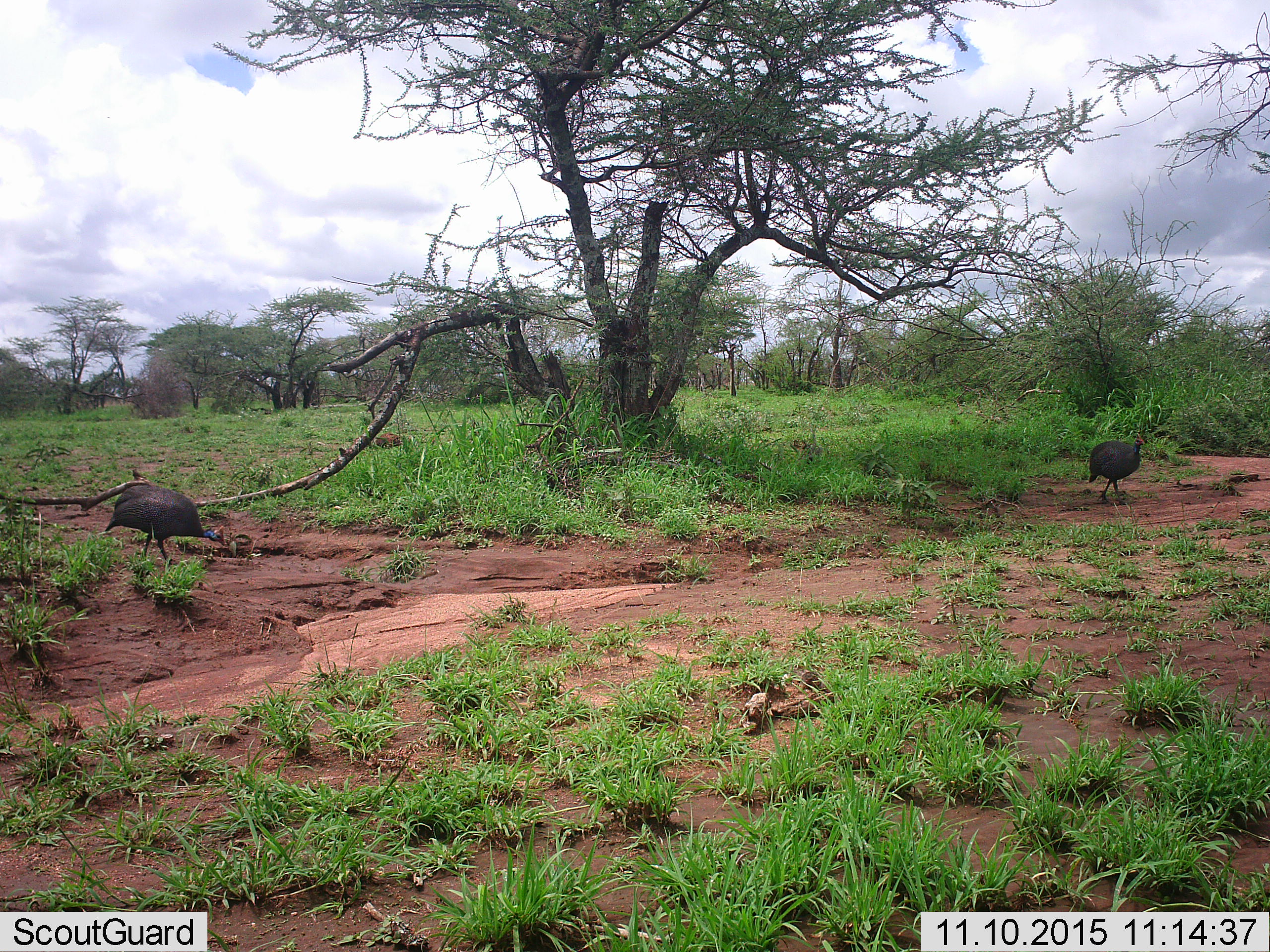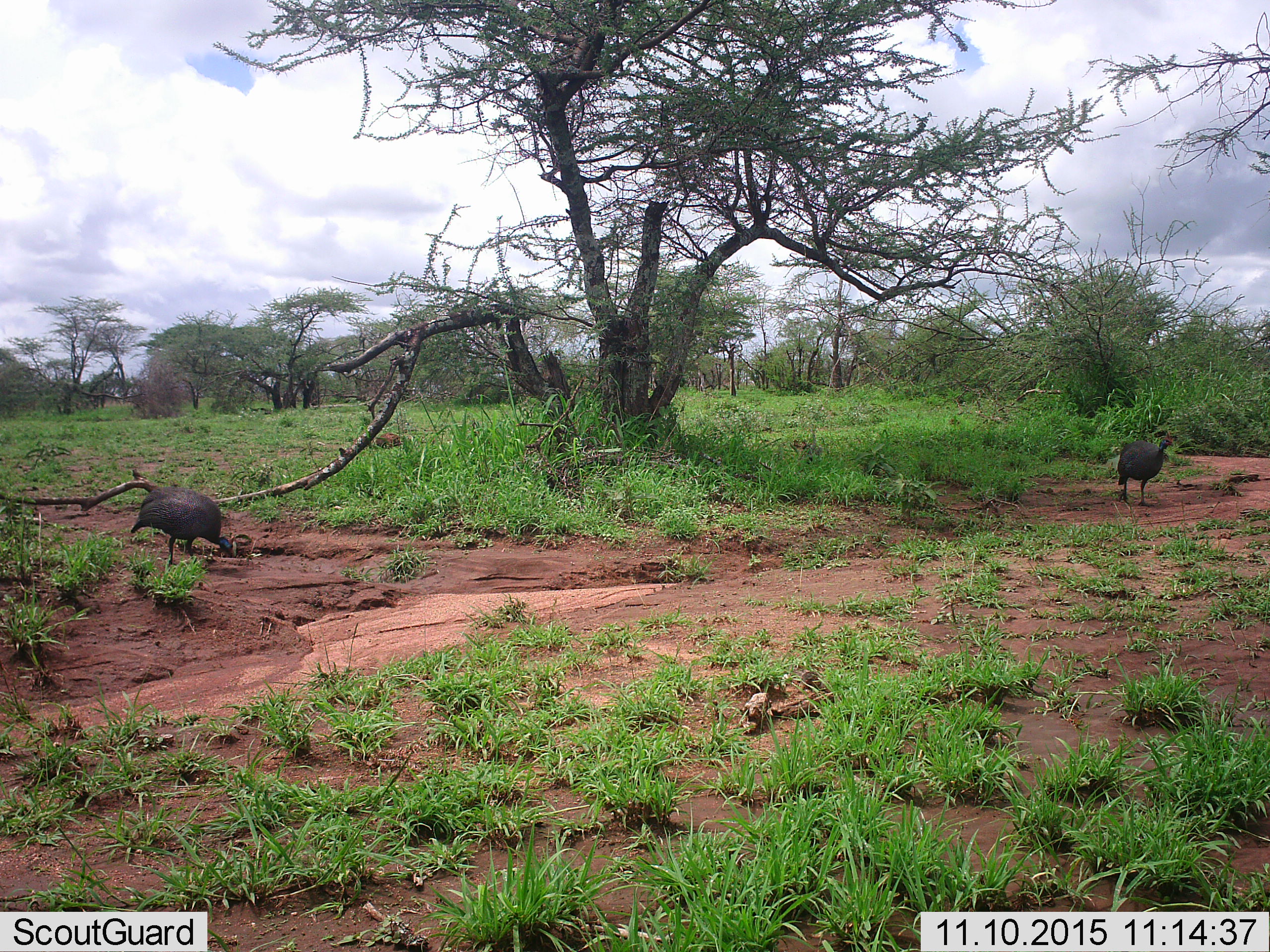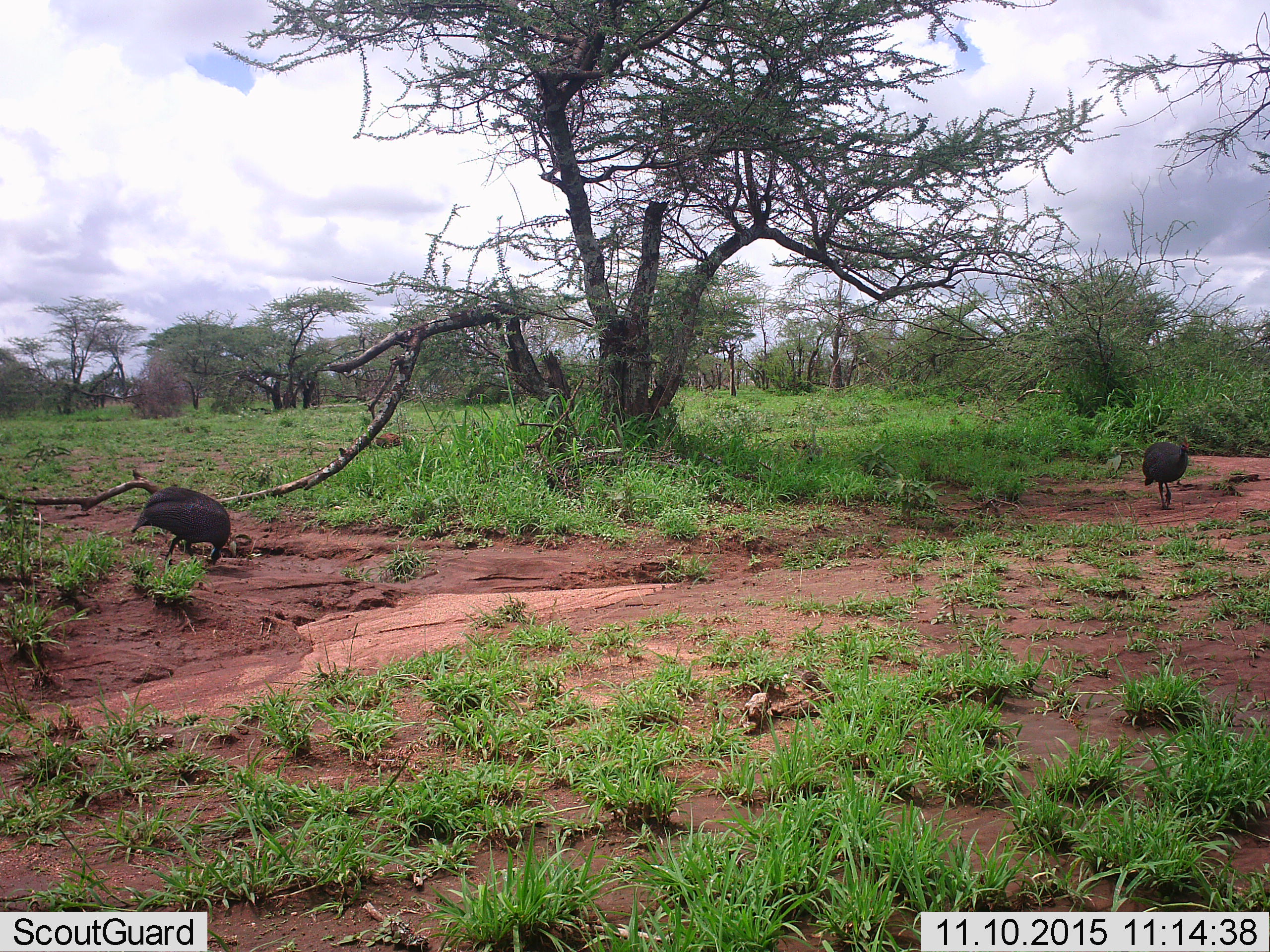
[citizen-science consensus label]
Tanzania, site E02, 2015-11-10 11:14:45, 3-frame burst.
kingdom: Animalia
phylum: Chordata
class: Aves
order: Galliformes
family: Numididae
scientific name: Numididae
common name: guinea fowl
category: guineafowl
Guineafowl (guinea fowl) (Numididae), count 2. Behavior (volunteer vote fractions): standing 7%, resting 0%, moving 87%, interacting 0%. Young present (vote fraction): 0%. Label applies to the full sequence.